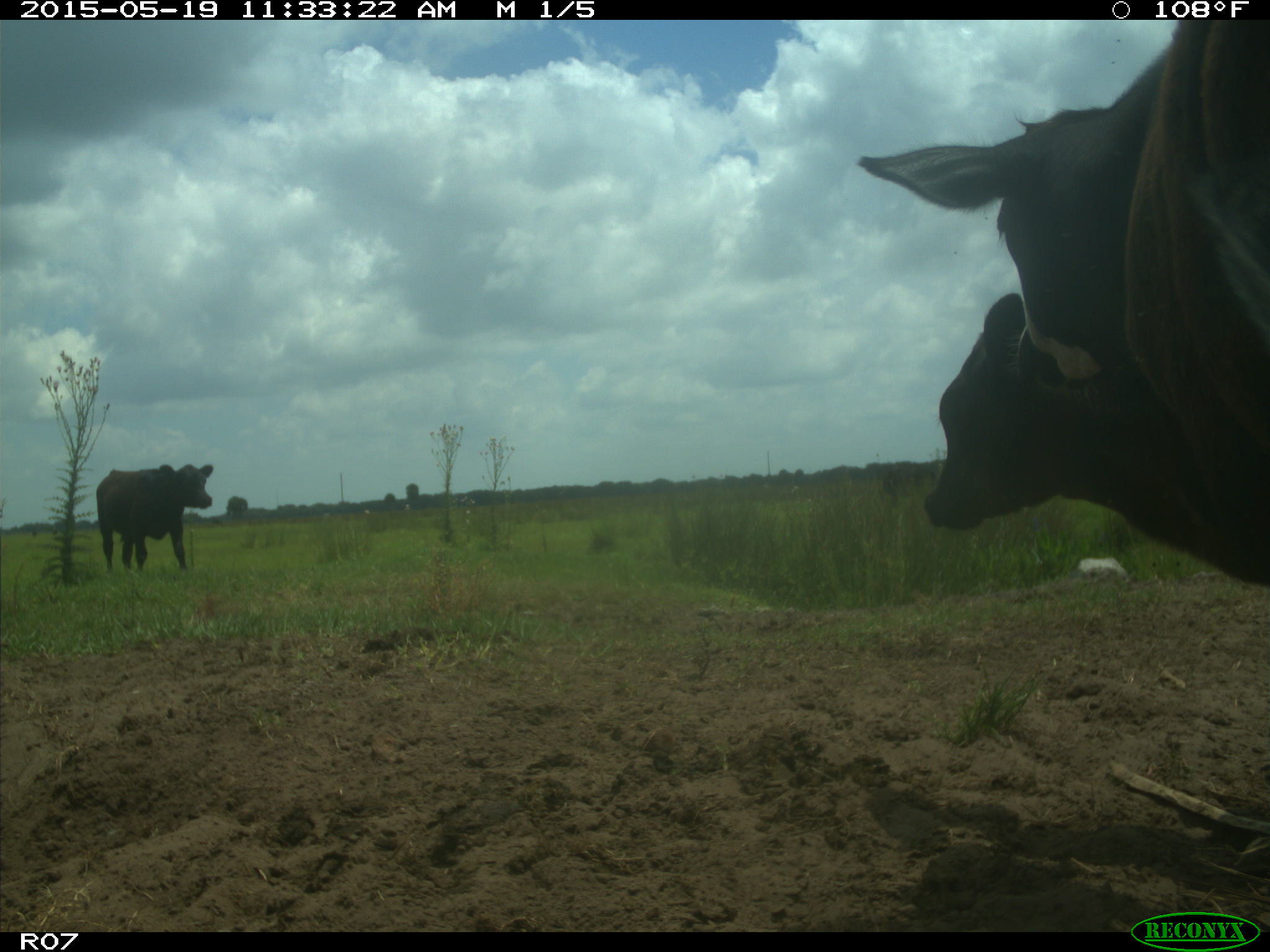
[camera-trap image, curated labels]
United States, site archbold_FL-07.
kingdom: Animalia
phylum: Chordata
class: Mammalia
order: Artiodactyla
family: Bovidae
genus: Bos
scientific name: Bos taurus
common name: domestic cow